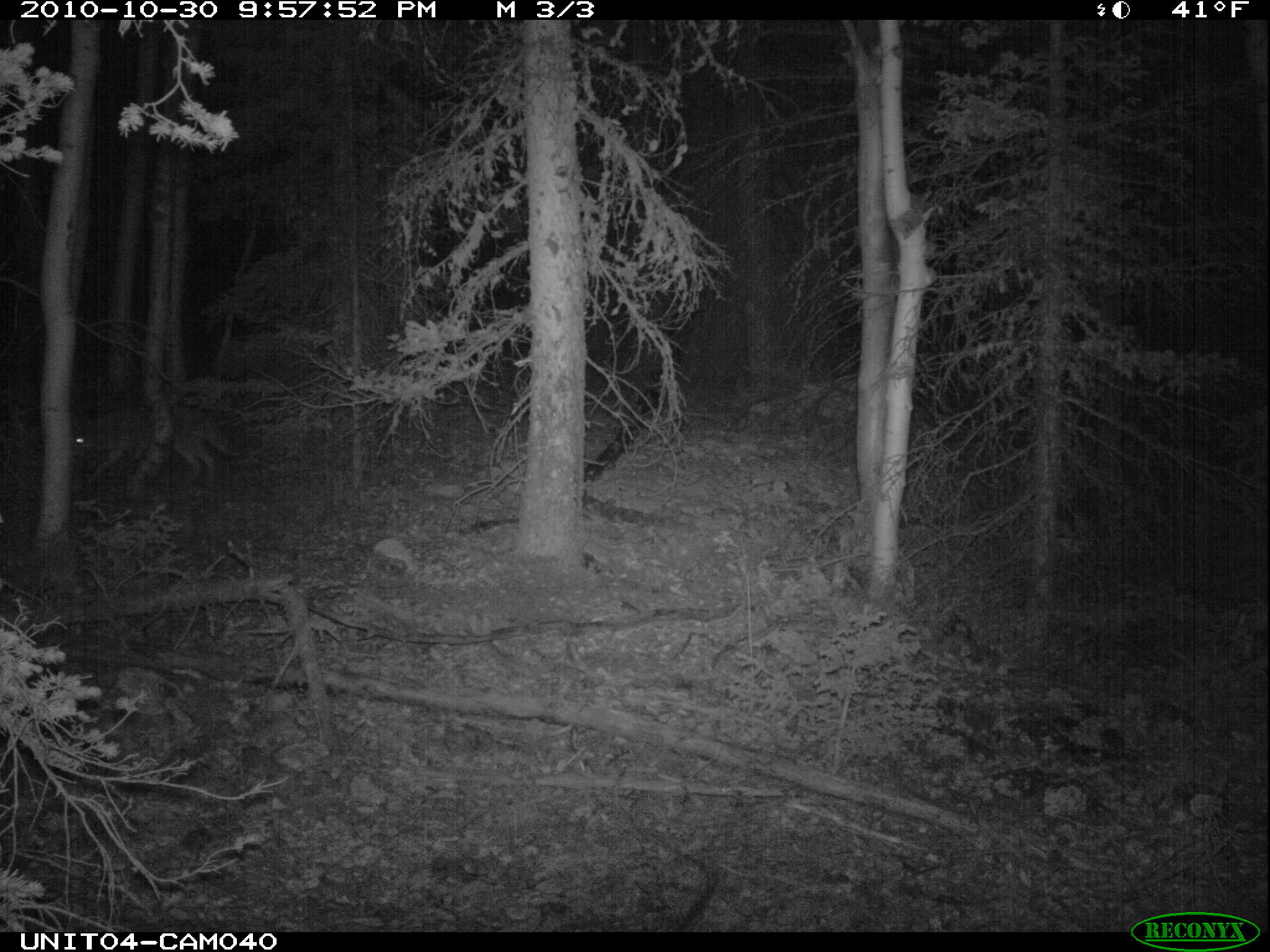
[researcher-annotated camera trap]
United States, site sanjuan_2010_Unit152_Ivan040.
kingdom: Animalia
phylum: Chordata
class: Mammalia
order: Carnivora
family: Canidae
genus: Canis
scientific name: Canis latrans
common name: coyote